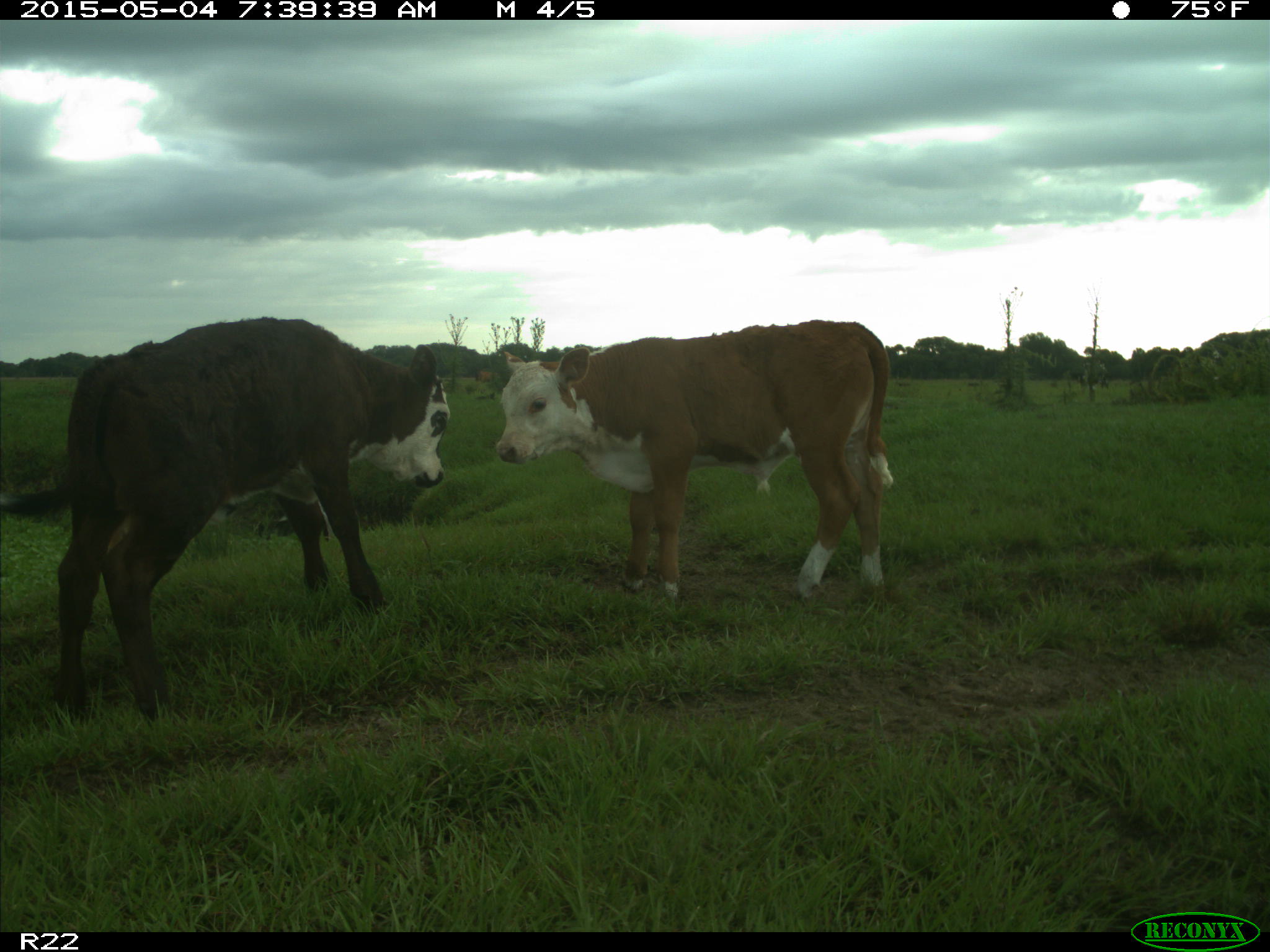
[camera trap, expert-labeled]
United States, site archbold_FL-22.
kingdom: Animalia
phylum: Chordata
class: Mammalia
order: Artiodactyla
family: Bovidae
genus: Bos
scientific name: Bos taurus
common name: domestic cow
Bos taurus (domestic cow).